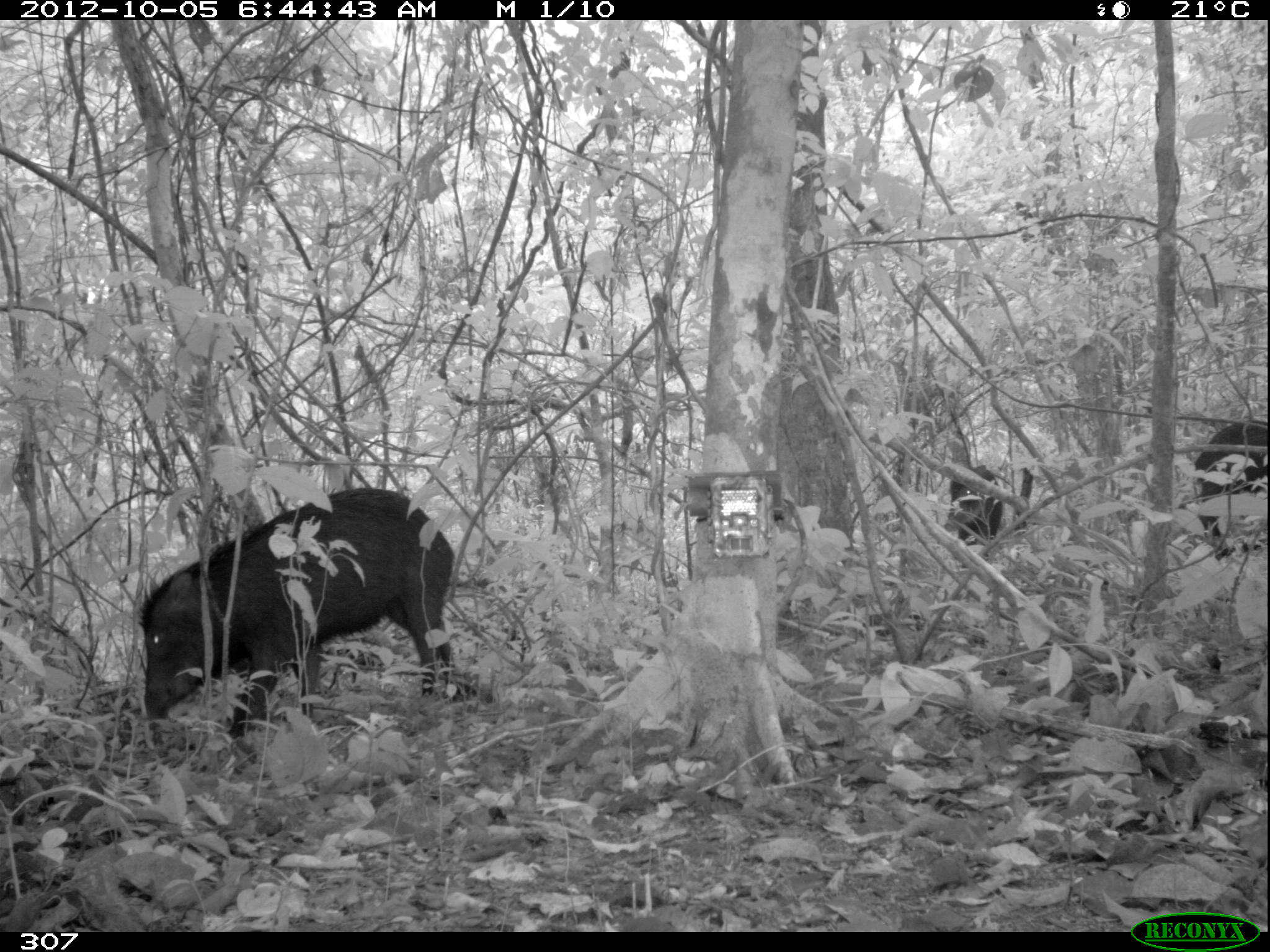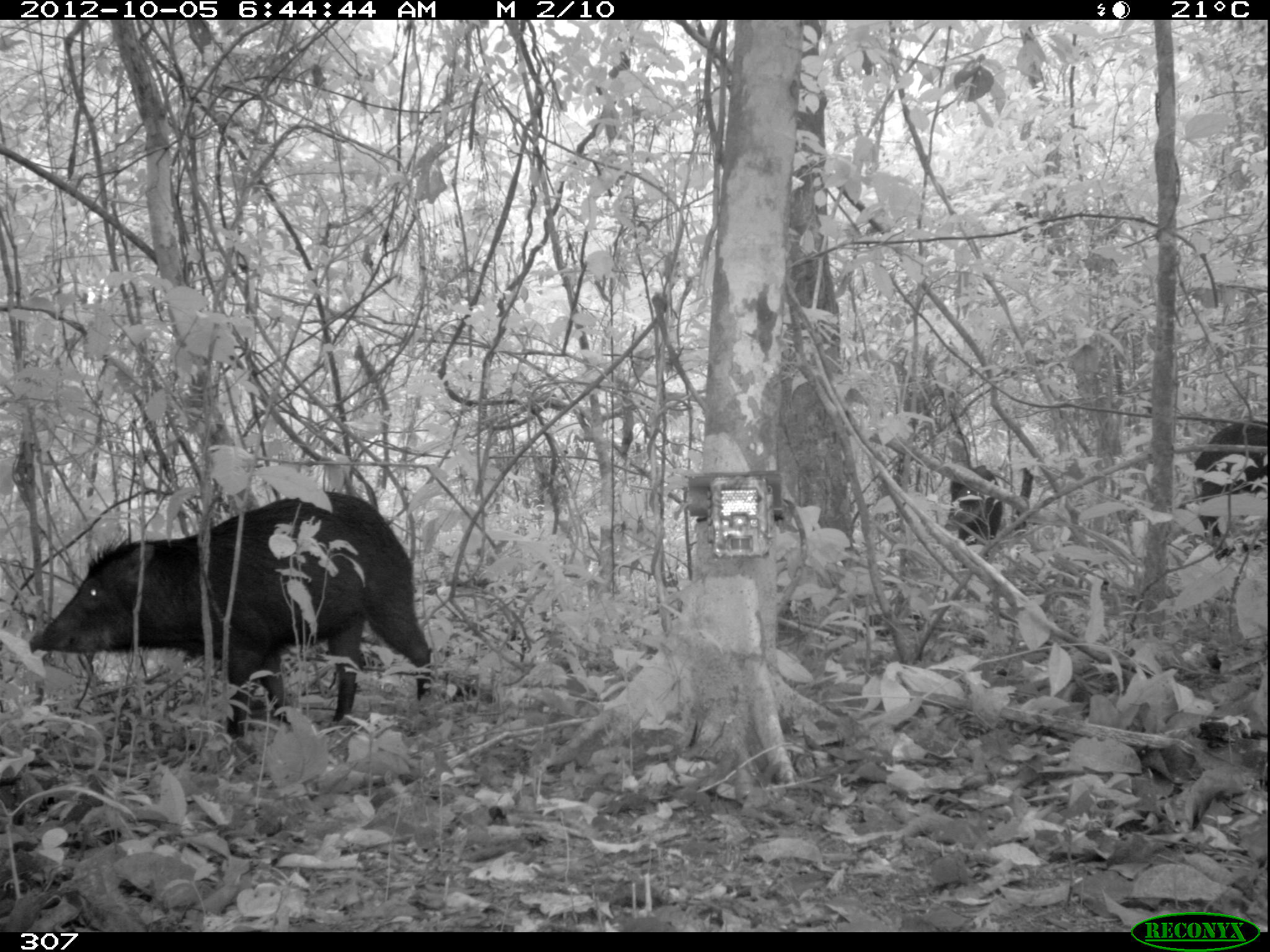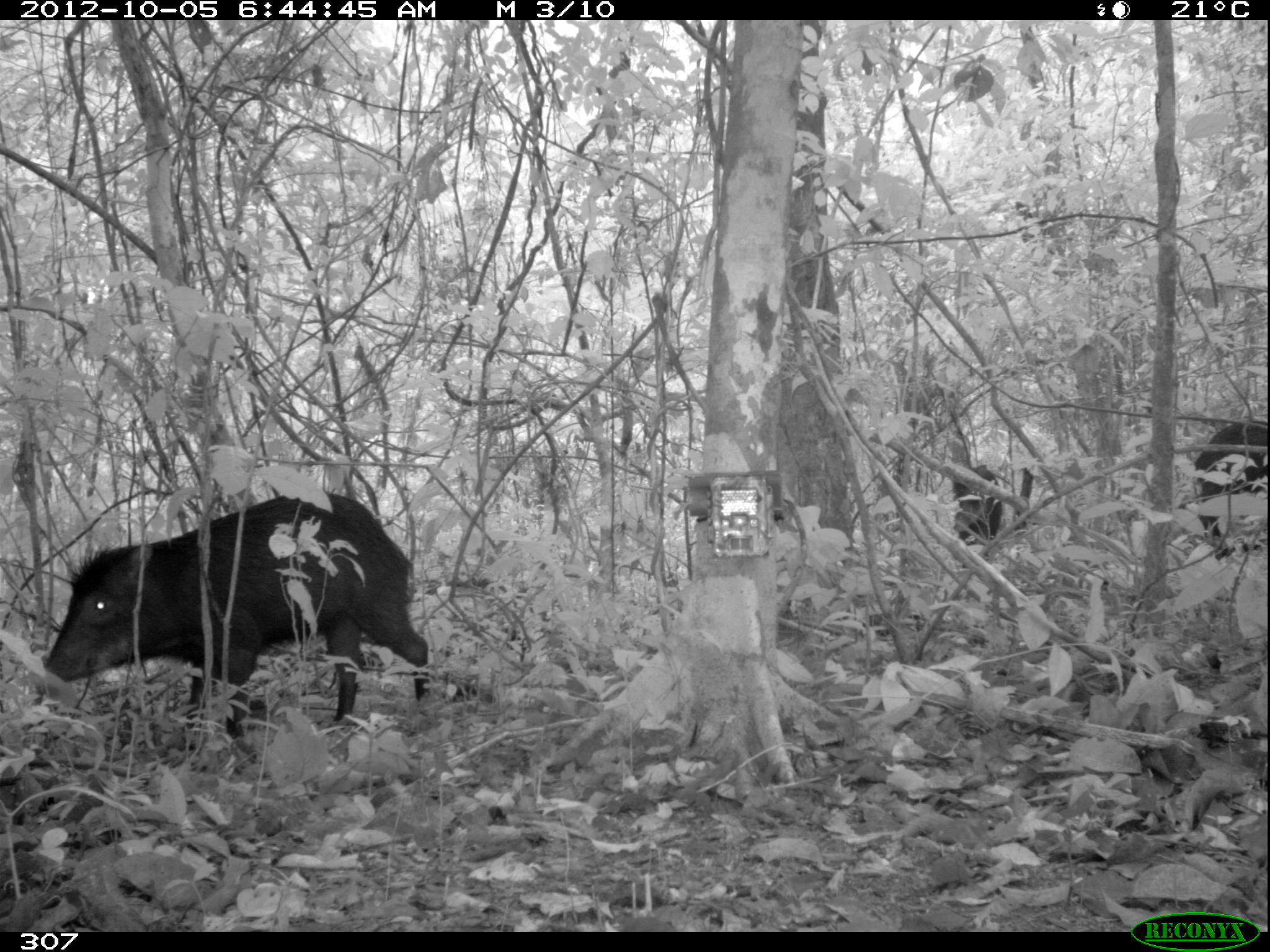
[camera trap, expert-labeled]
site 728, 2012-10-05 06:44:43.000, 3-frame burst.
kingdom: Animalia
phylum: Chordata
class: Mammalia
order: Artiodactyla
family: Tayassuidae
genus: Tayassu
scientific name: Tayassu pecari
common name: white-lipped peccary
Tayassu pecari (white-lipped peccary).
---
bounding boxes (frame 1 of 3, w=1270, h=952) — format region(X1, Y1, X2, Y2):
tayassu pecari: region(136, 485, 455, 738); region(1190, 416, 1265, 559); region(942, 463, 1002, 545)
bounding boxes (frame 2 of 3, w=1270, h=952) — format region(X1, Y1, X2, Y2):
tayassu pecari: region(27, 488, 432, 738); region(1193, 417, 1267, 560); region(943, 464, 1002, 546)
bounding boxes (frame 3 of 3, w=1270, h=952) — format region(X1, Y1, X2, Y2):
tayassu pecari: region(34, 487, 429, 750); region(1190, 417, 1266, 560); region(950, 465, 1002, 569)